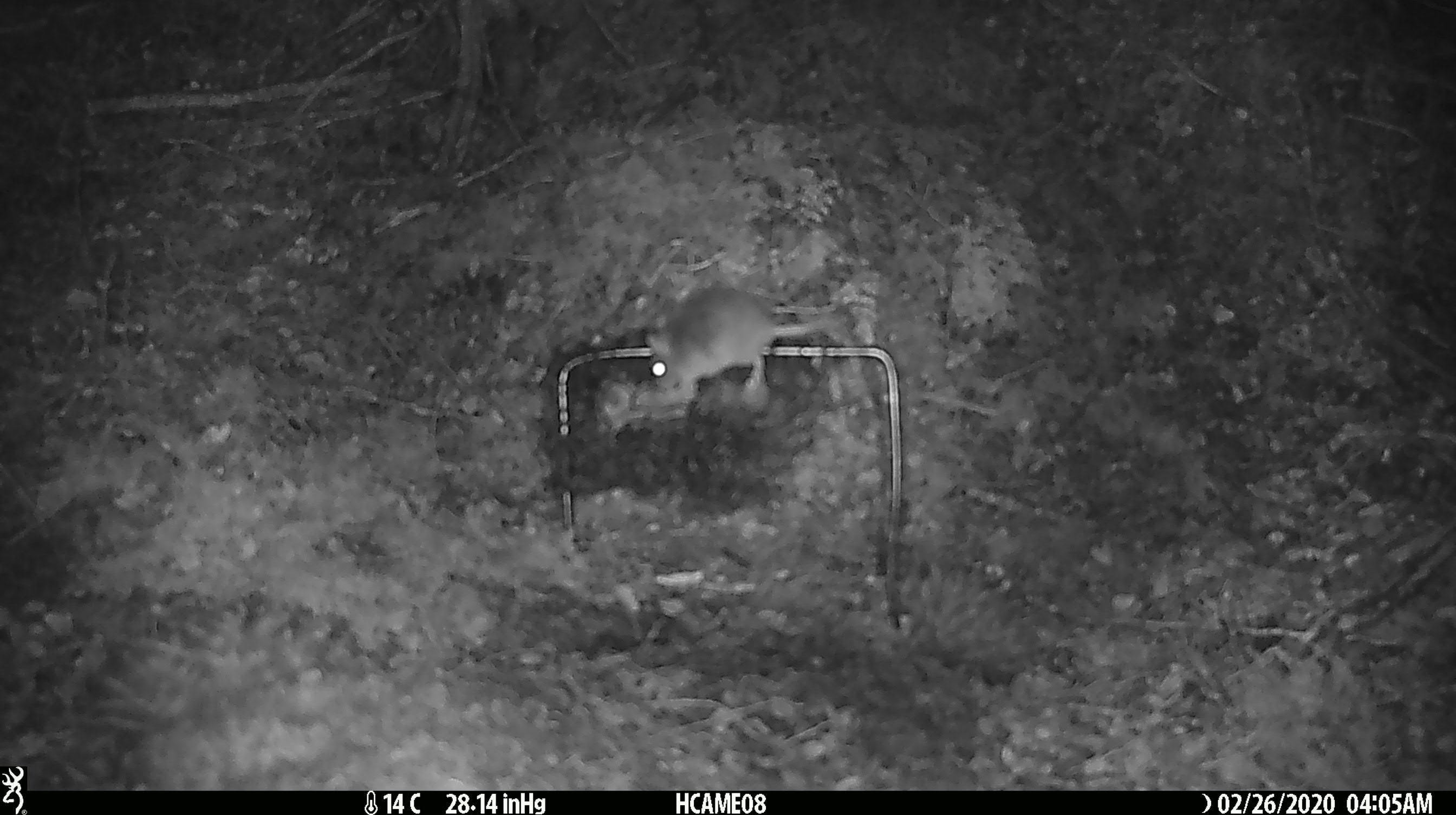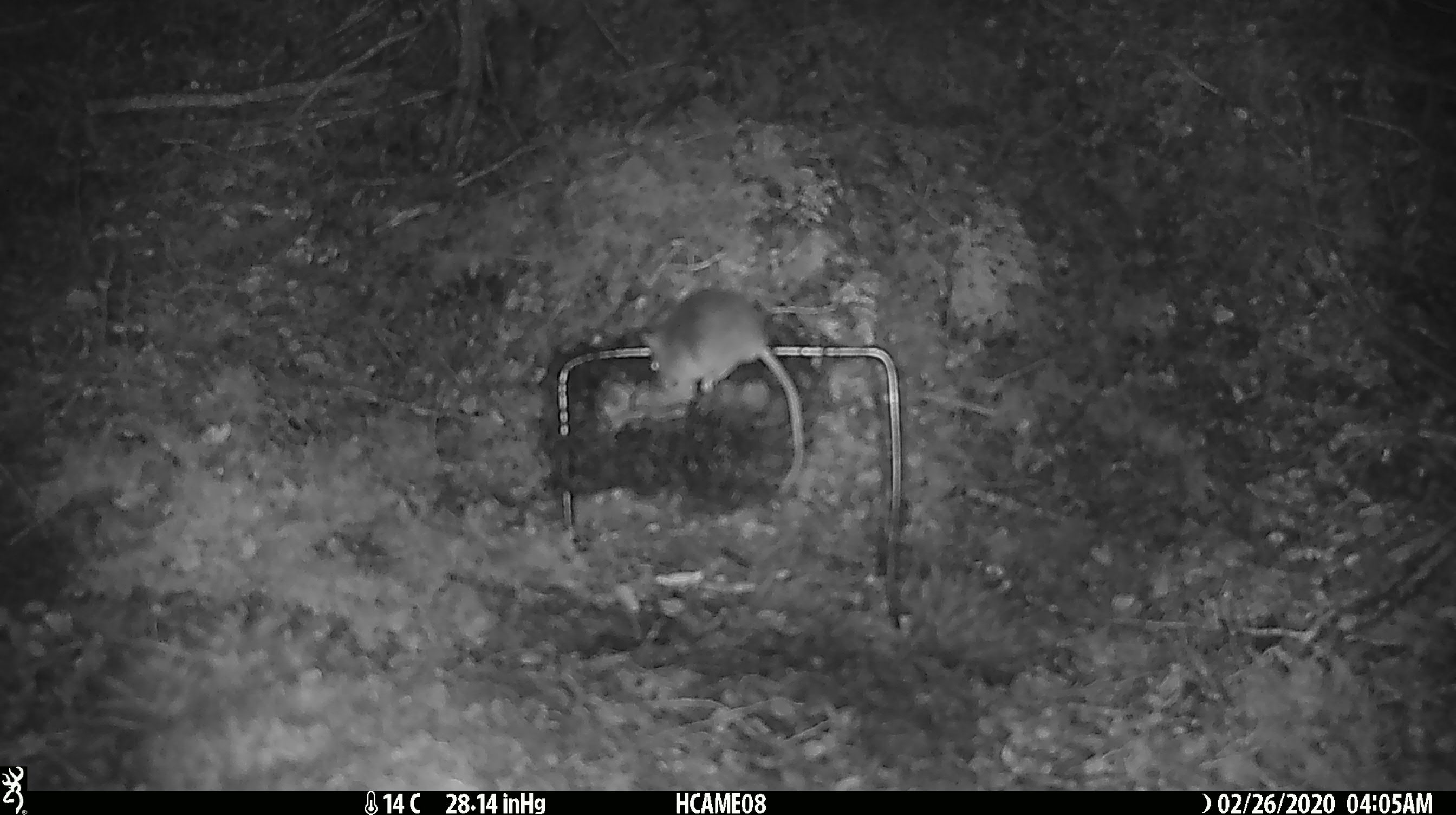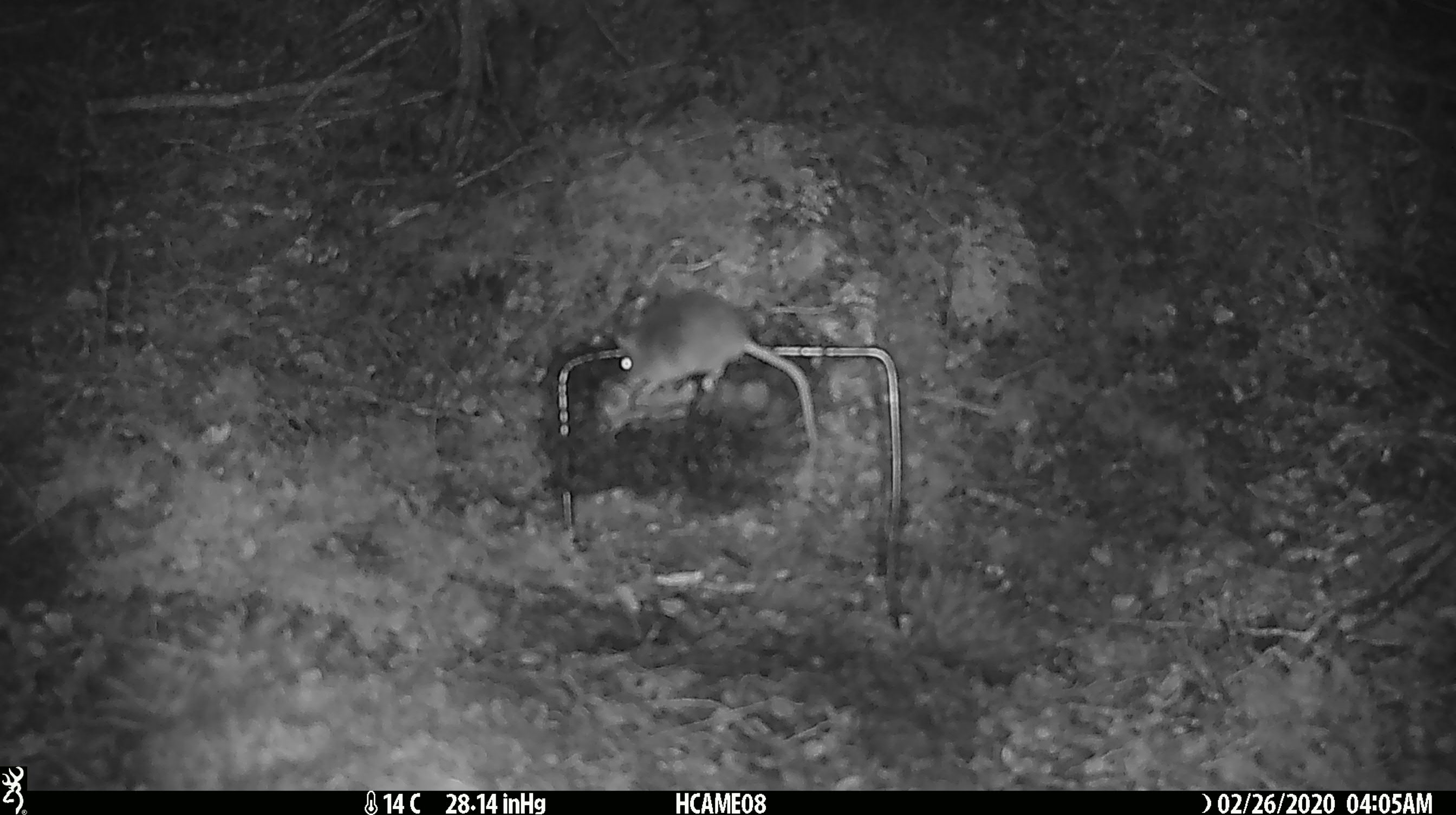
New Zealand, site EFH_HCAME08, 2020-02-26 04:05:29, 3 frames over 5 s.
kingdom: Animalia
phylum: Chordata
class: Mammalia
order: Rodentia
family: Muridae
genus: Mus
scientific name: Mus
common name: mouse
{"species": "mouse (Mus)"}